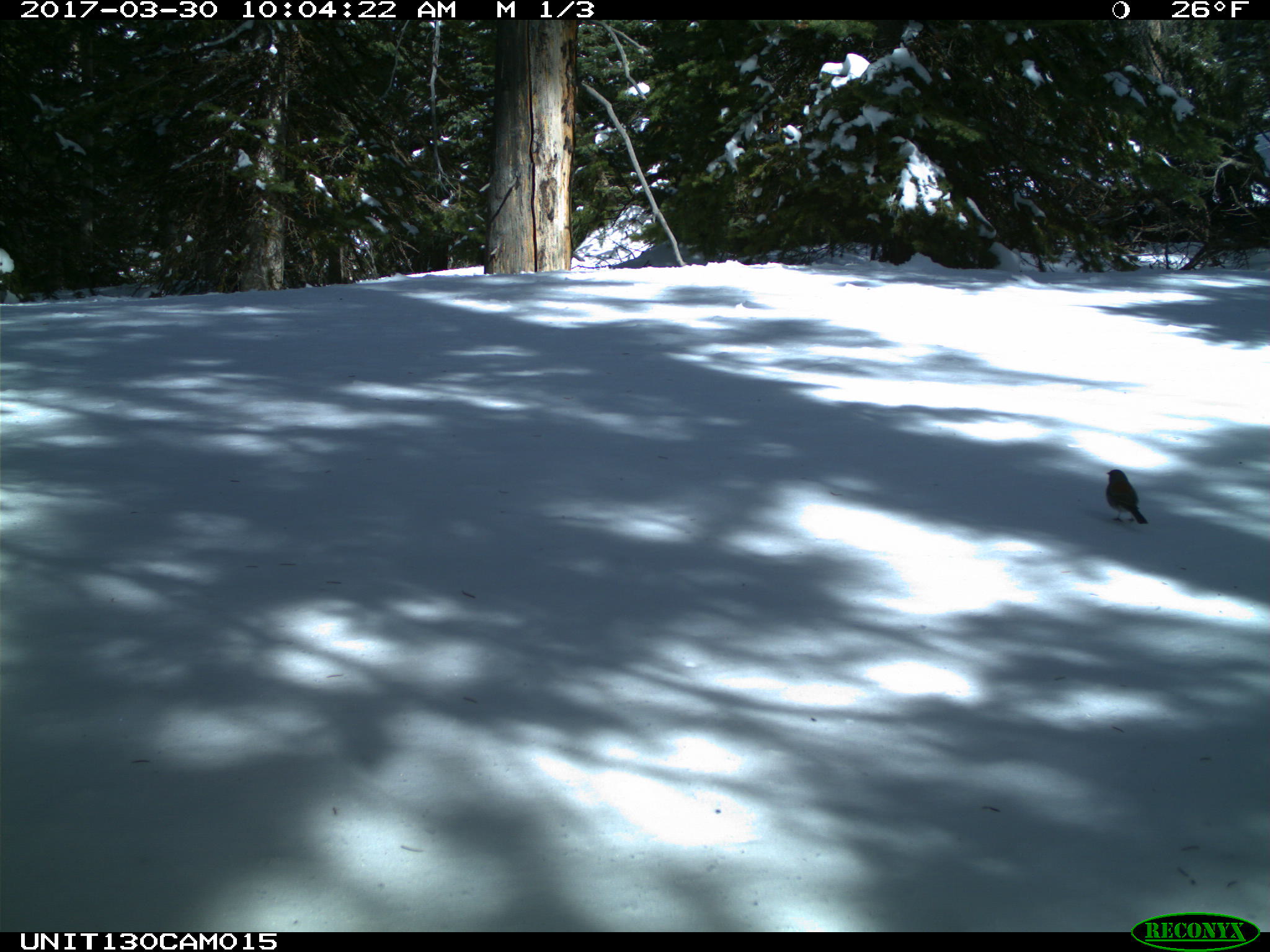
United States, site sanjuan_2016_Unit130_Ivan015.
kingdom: Animalia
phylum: Chordata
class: Aves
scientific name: Aves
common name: birds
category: unidentified bird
Unidentified bird (birds) (Aves).